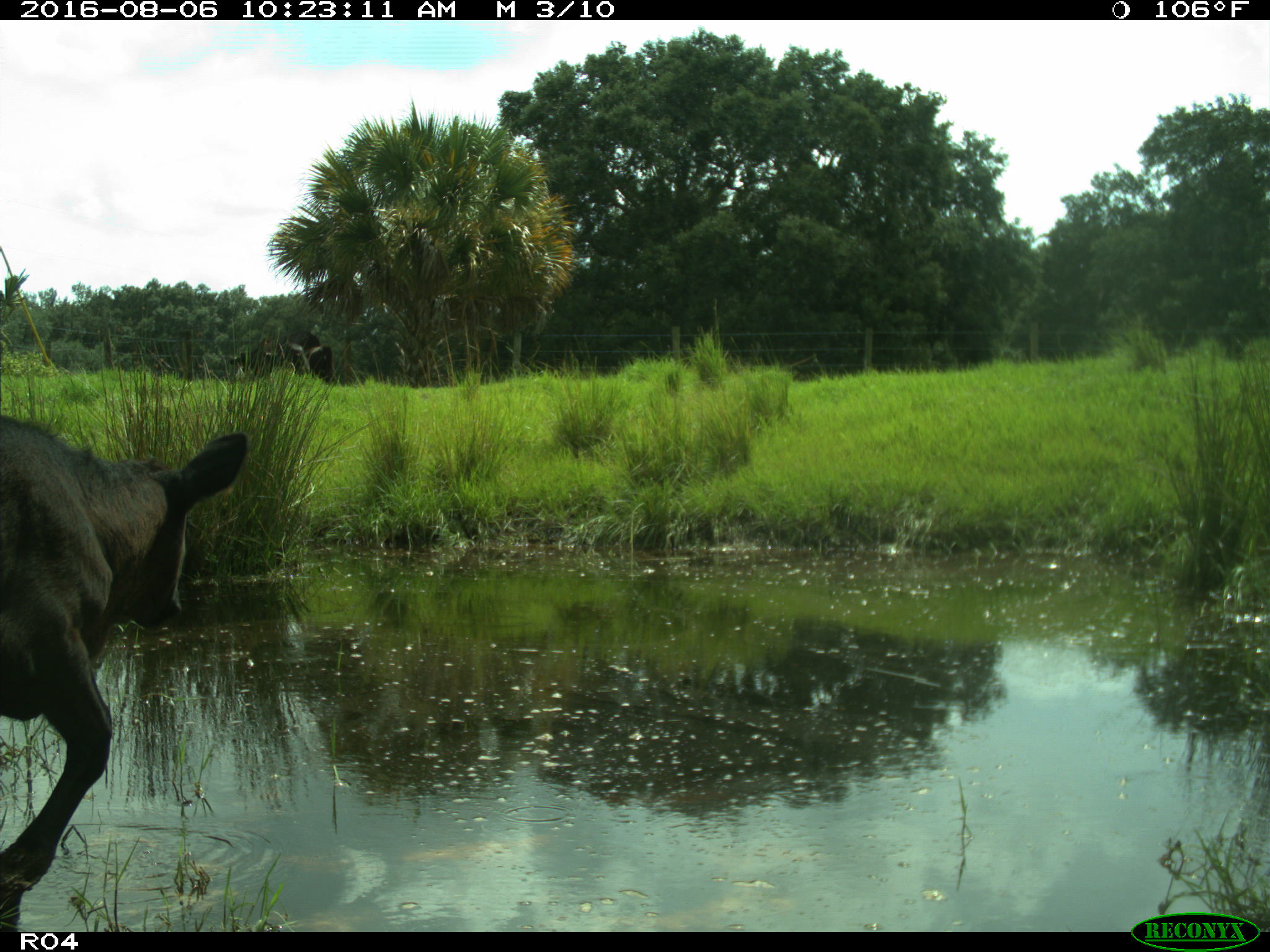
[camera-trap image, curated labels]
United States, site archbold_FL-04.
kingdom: Animalia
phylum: Chordata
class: Mammalia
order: Artiodactyla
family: Bovidae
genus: Bos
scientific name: Bos taurus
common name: domestic cow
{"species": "Bos taurus (domestic cow)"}